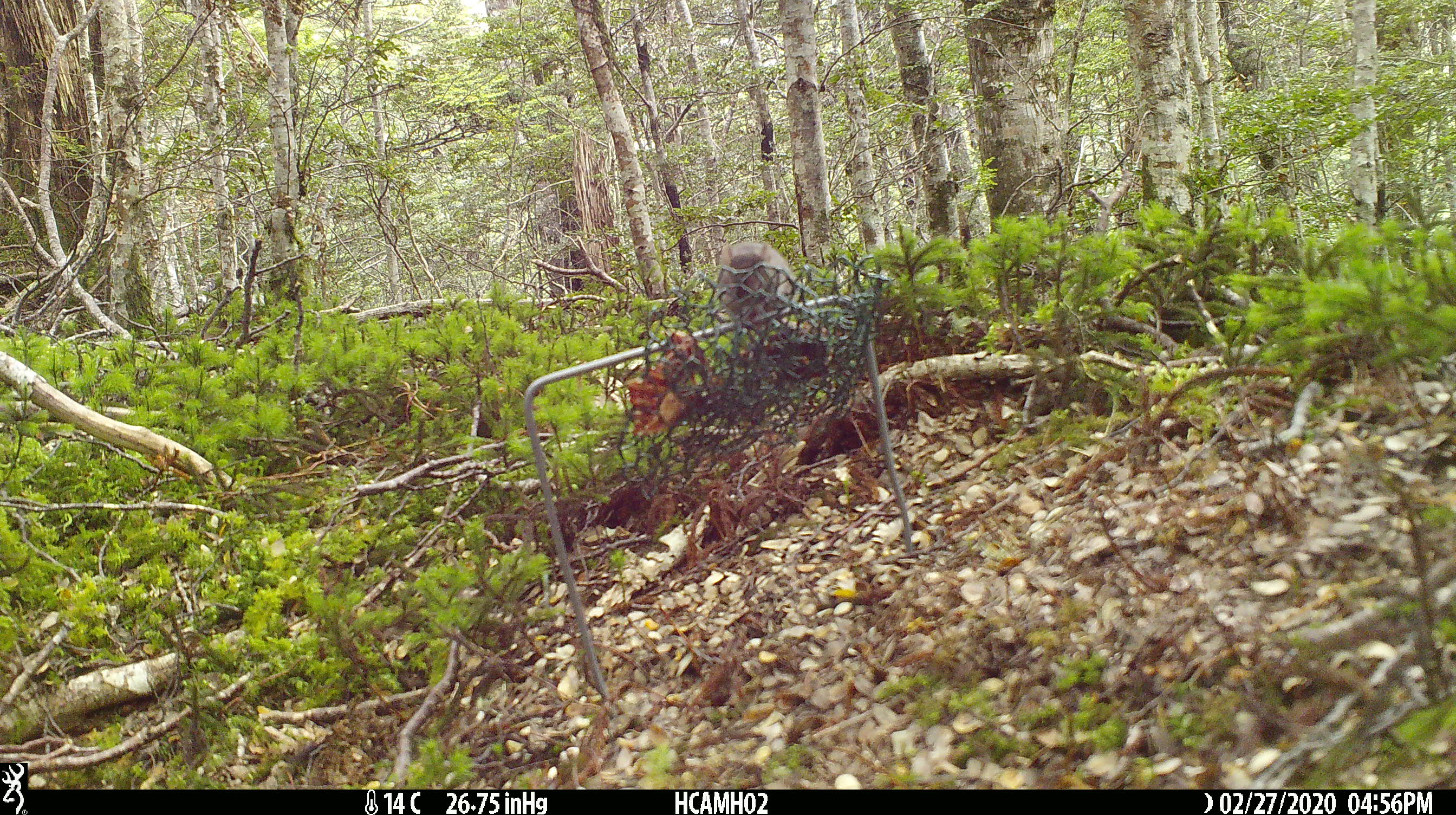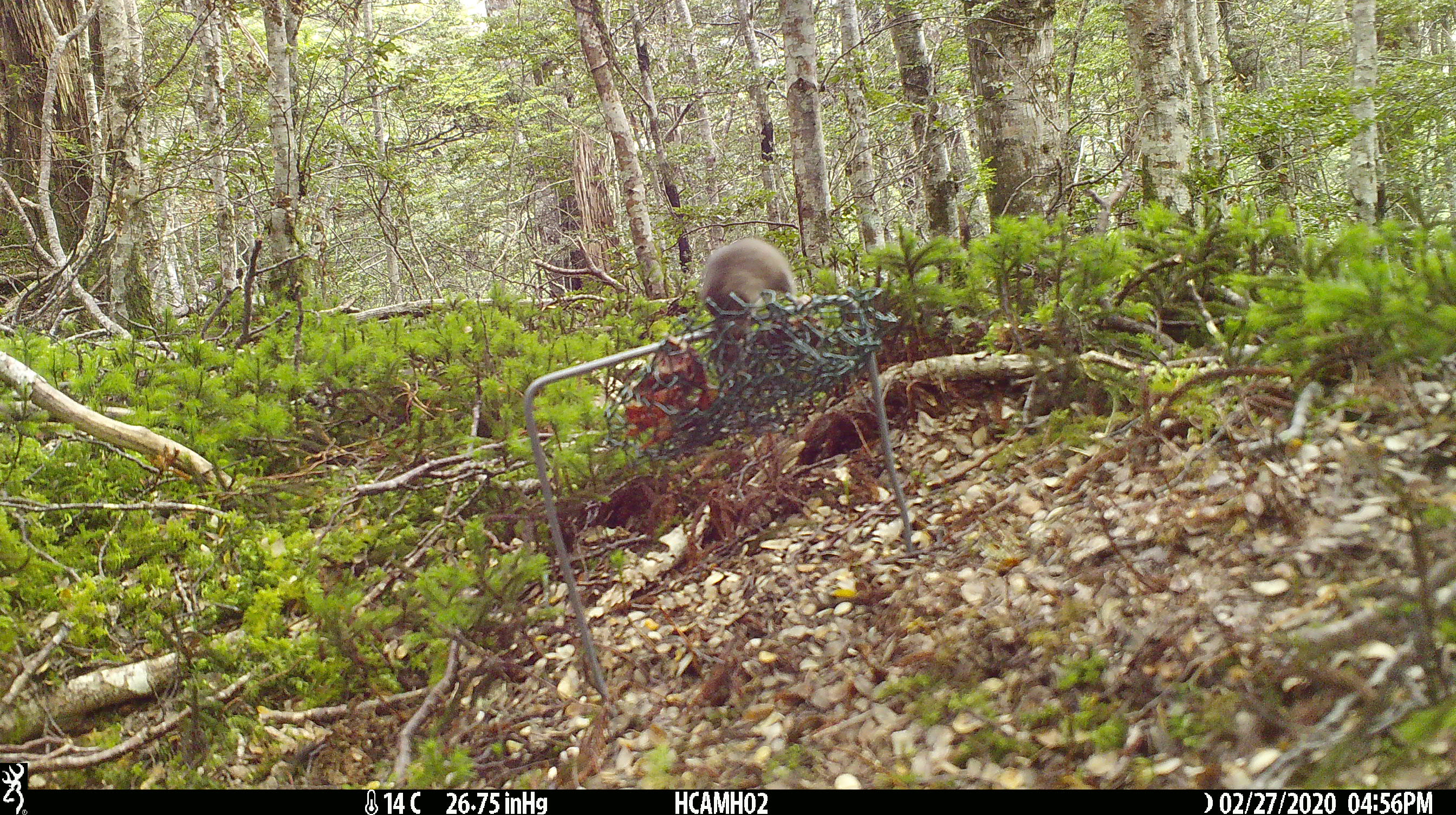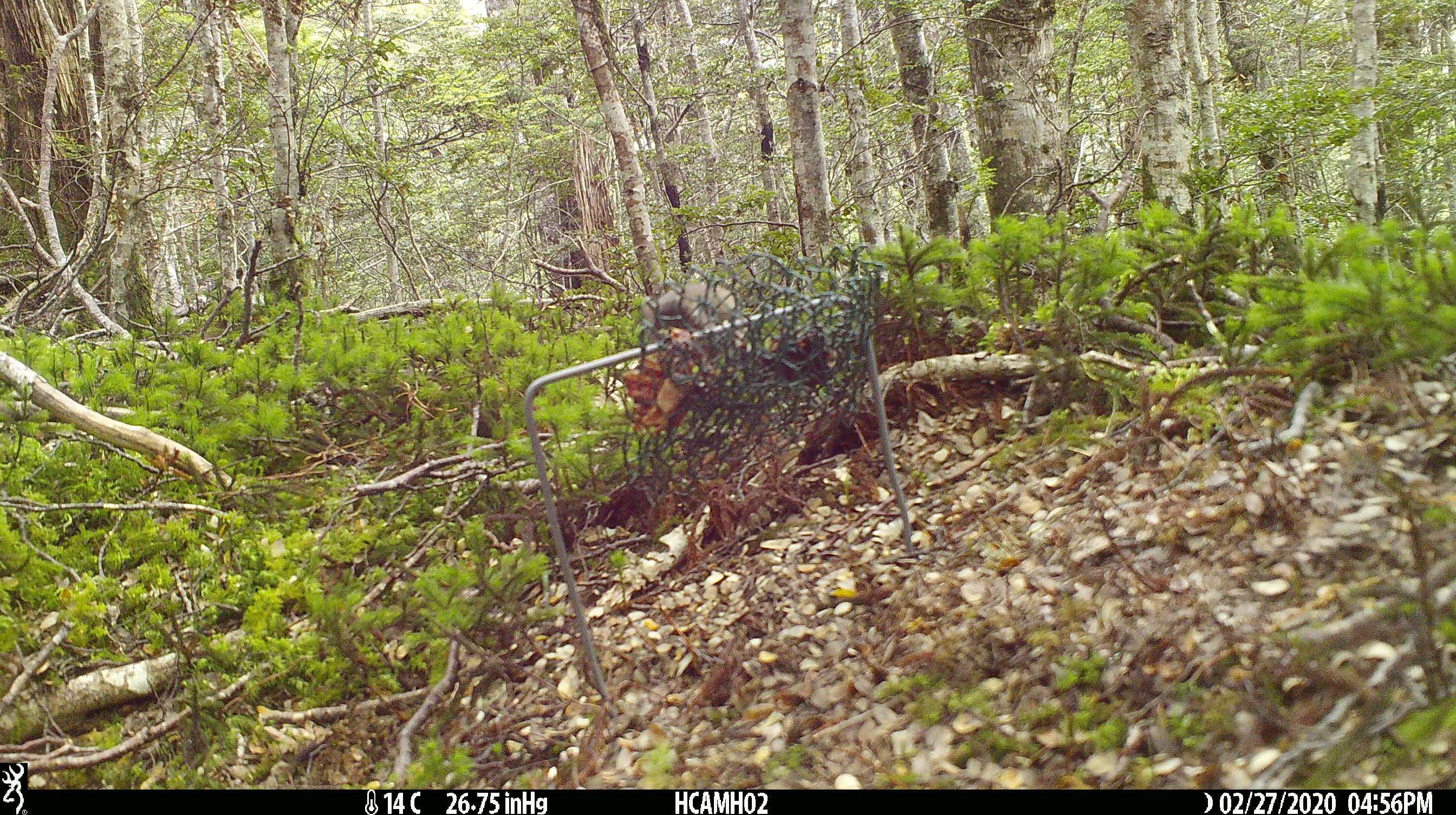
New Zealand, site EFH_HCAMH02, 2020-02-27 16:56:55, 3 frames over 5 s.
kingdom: Animalia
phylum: Chordata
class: Mammalia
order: Rodentia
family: Muridae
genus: Mus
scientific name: Mus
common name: mouse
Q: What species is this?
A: Mouse (Mus).